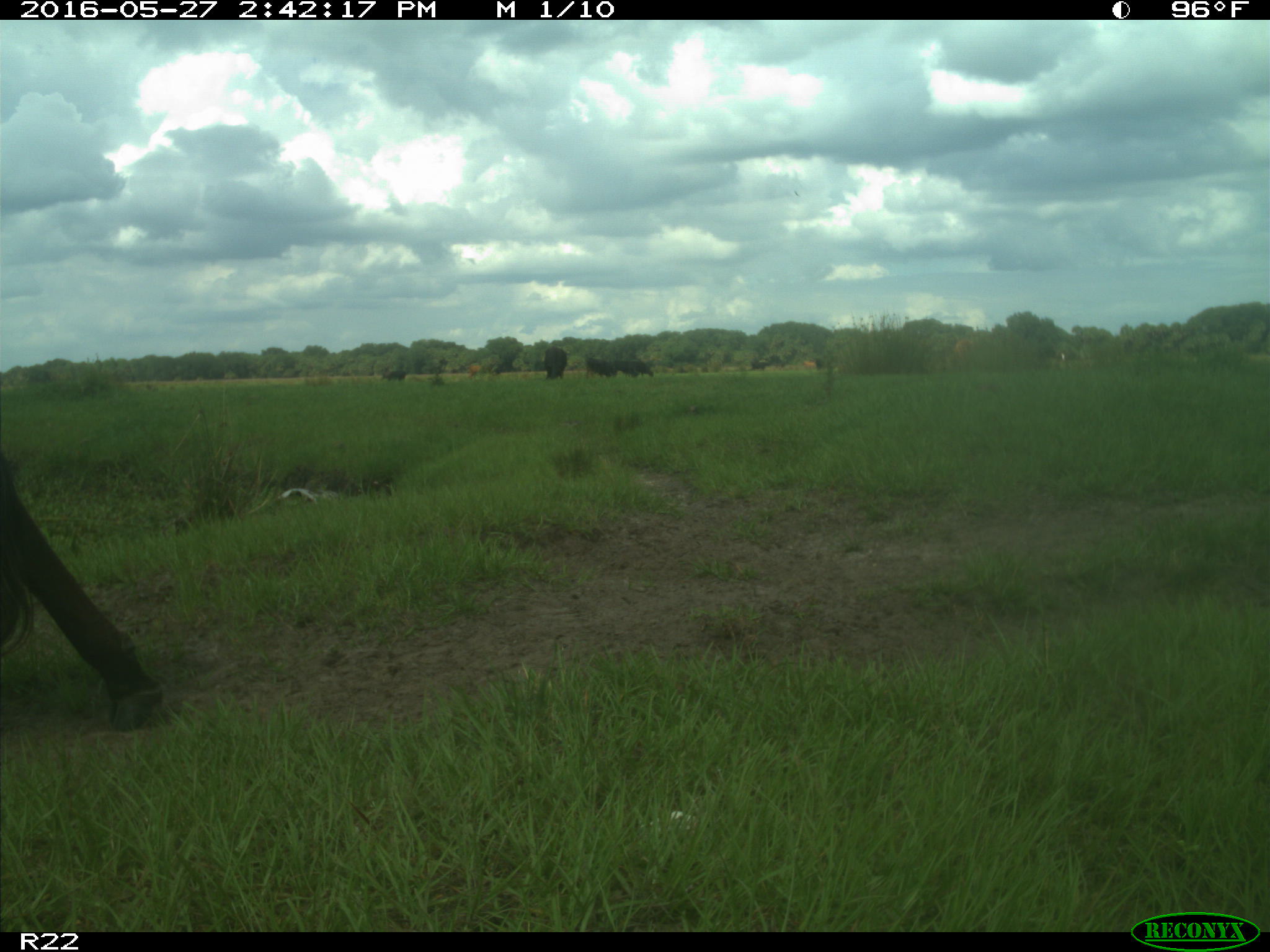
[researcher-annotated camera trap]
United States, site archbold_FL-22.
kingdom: Animalia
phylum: Chordata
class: Mammalia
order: Artiodactyla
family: Bovidae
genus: Bos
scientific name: Bos taurus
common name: domestic cow